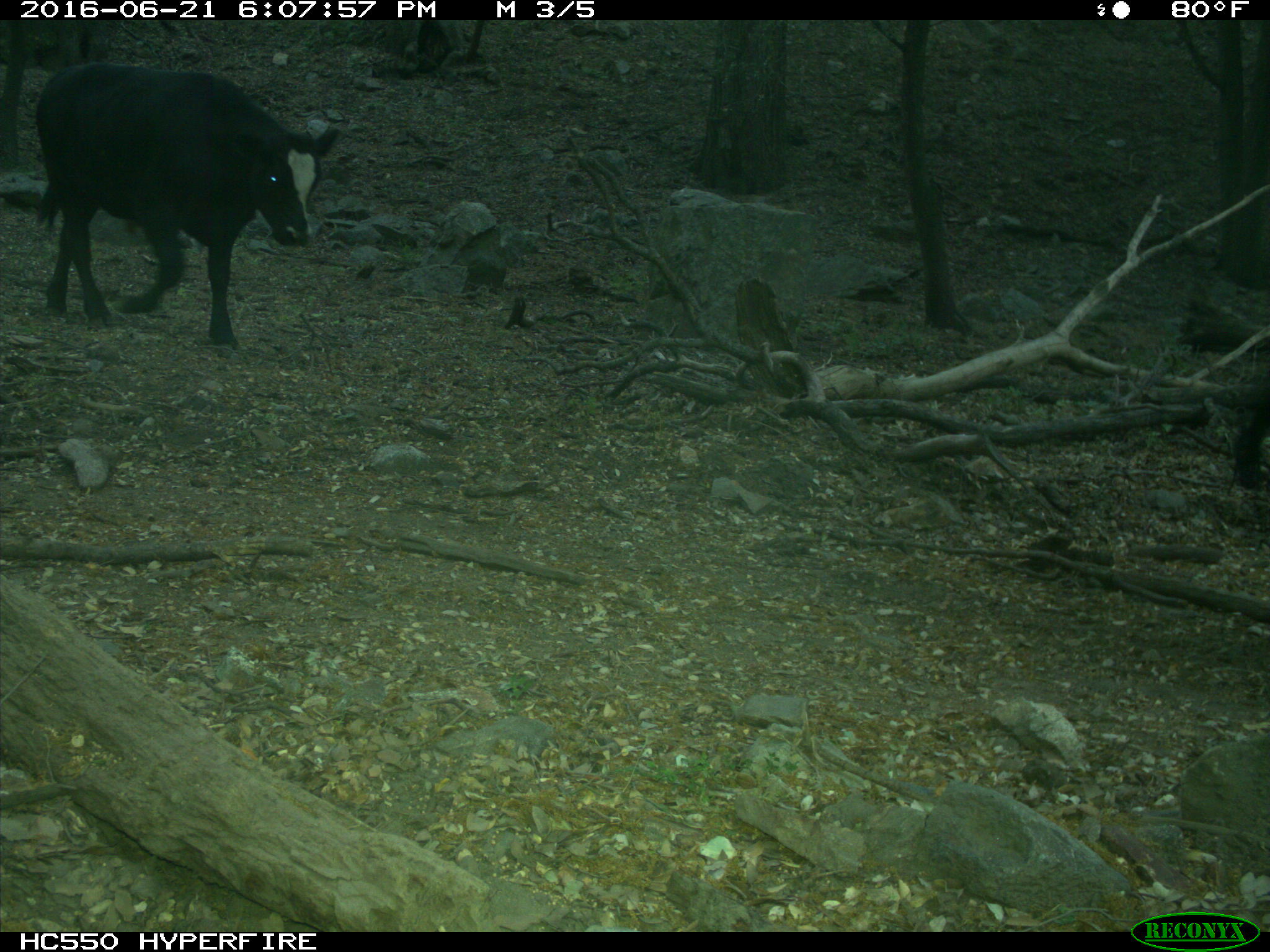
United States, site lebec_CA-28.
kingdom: Animalia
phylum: Chordata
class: Mammalia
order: Artiodactyla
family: Bovidae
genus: Bos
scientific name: Bos taurus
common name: domestic cow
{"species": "Bos taurus (domestic cow)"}